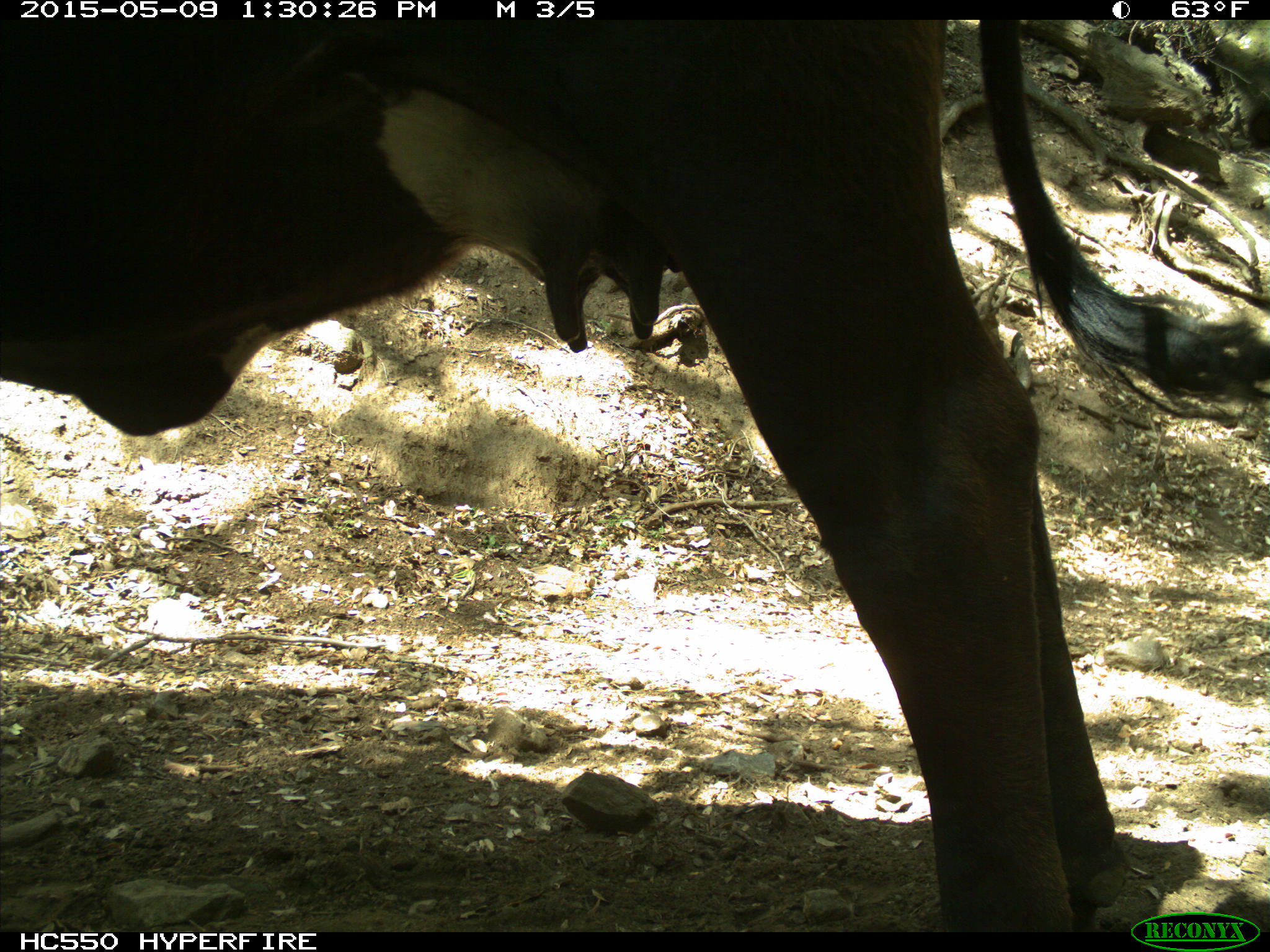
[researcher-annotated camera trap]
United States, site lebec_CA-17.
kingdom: Animalia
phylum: Chordata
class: Mammalia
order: Artiodactyla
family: Bovidae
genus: Bos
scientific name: Bos taurus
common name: domestic cow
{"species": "Bos taurus (domestic cow)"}